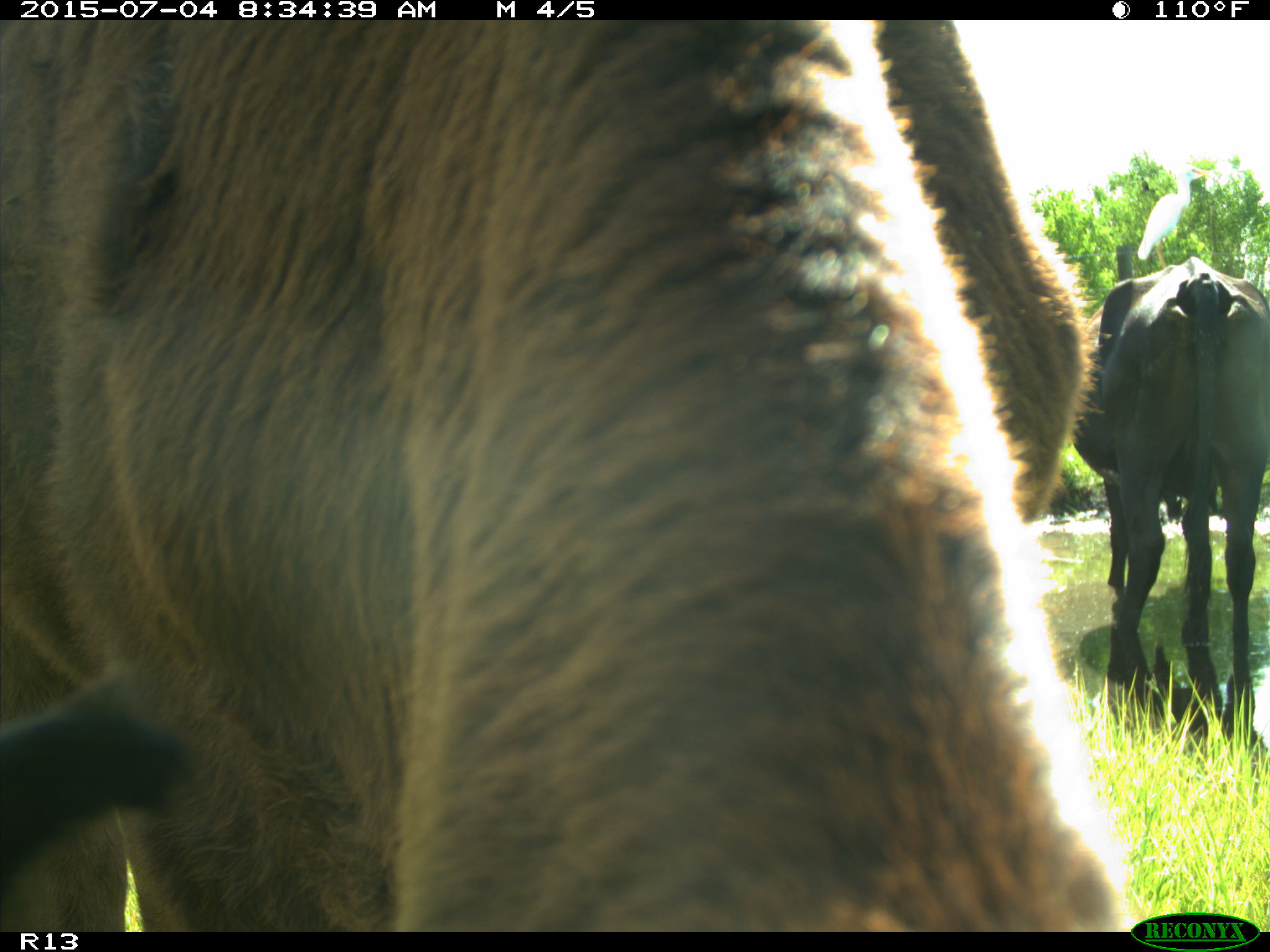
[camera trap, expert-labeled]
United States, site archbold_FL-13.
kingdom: Animalia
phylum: Chordata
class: Mammalia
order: Artiodactyla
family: Bovidae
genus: Bos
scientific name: Bos taurus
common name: domestic cow